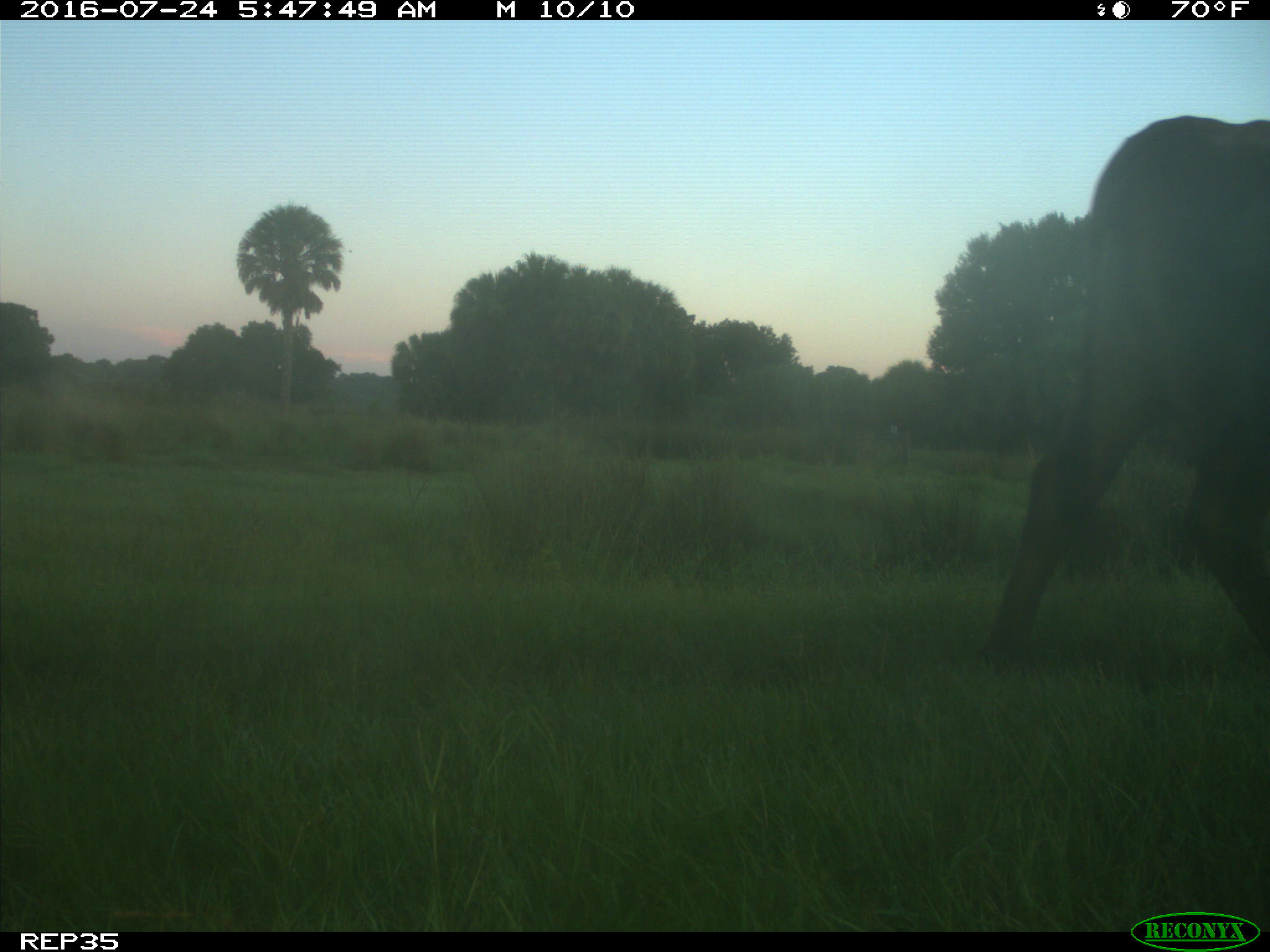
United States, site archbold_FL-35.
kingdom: Animalia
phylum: Chordata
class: Mammalia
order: Artiodactyla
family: Bovidae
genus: Bos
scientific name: Bos taurus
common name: domestic cow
Bos taurus (domestic cow).